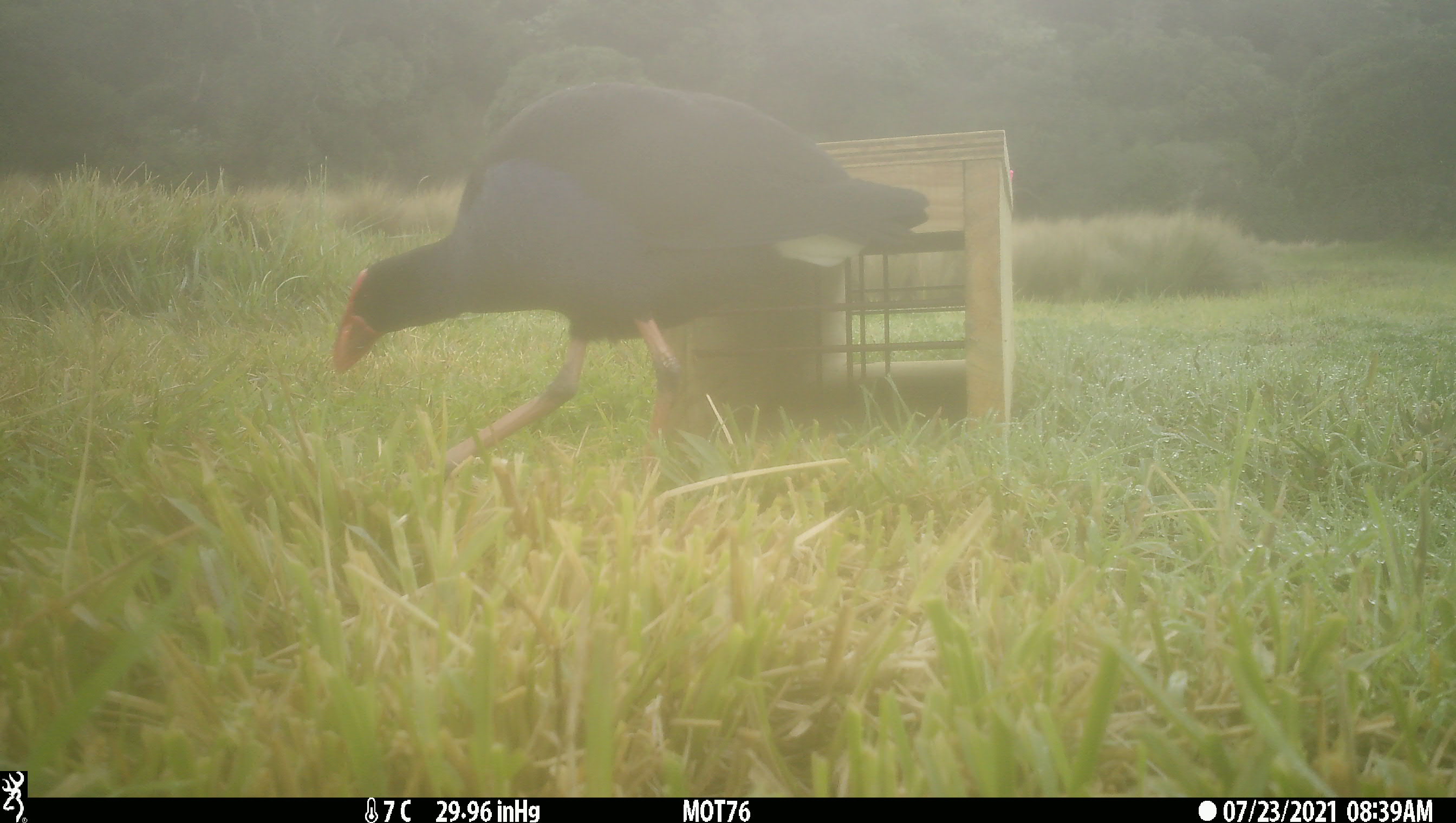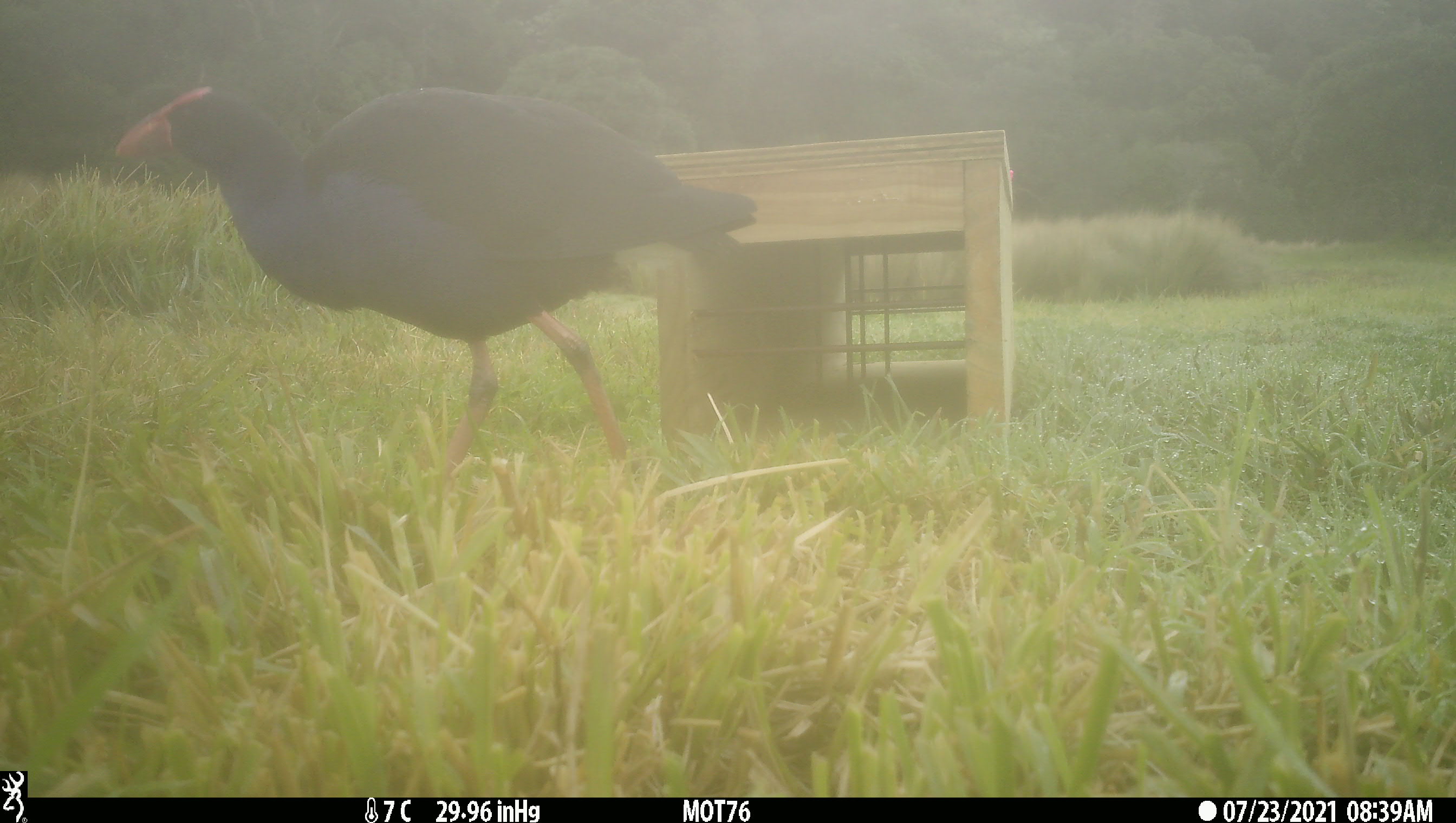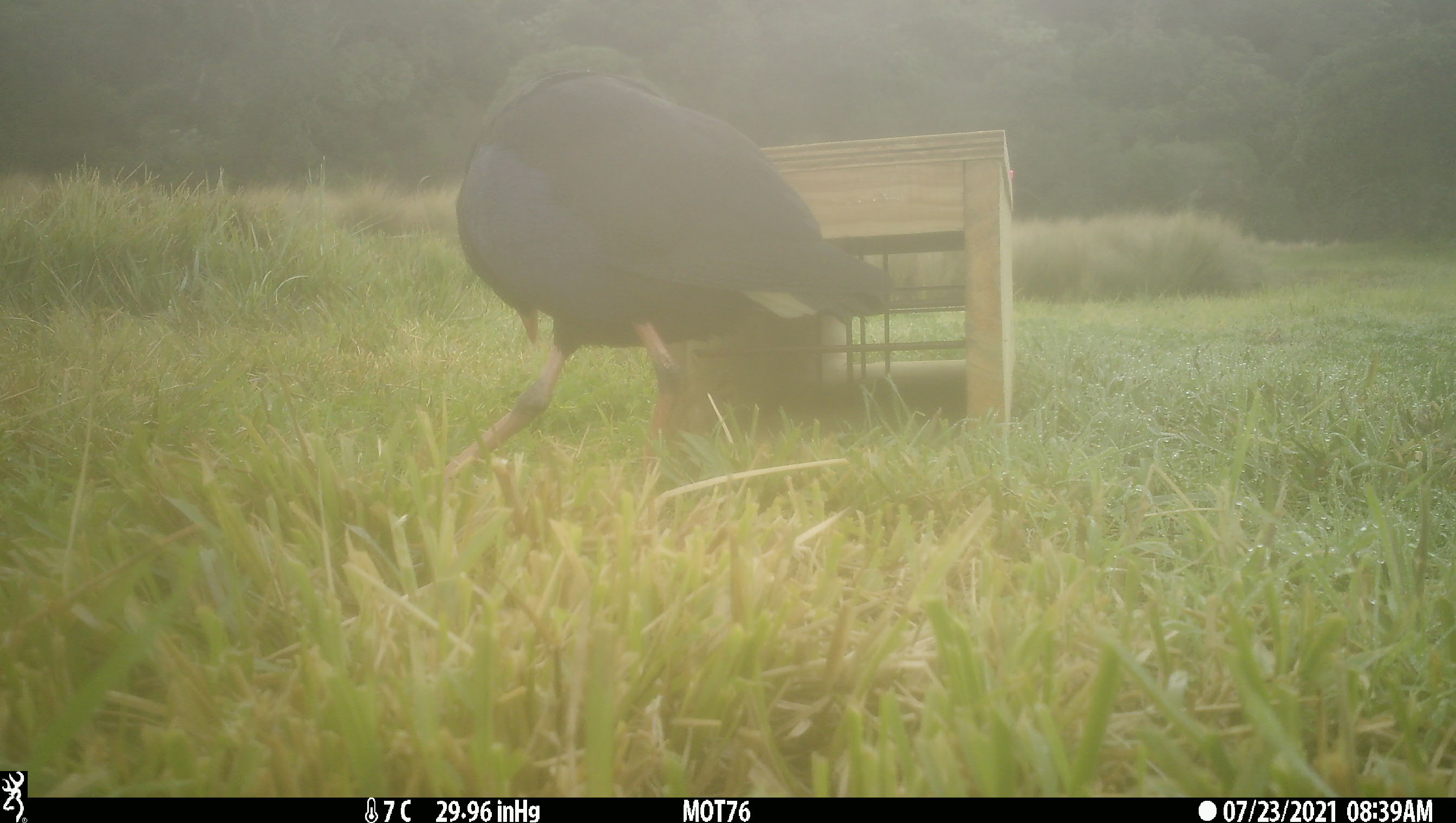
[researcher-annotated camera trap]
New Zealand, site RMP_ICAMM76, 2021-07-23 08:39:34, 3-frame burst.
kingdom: Animalia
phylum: Chordata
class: Aves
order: Gruiformes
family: Rallidae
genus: Porphyrio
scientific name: Porphyrio melanotus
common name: australasian swamphen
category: pukeko